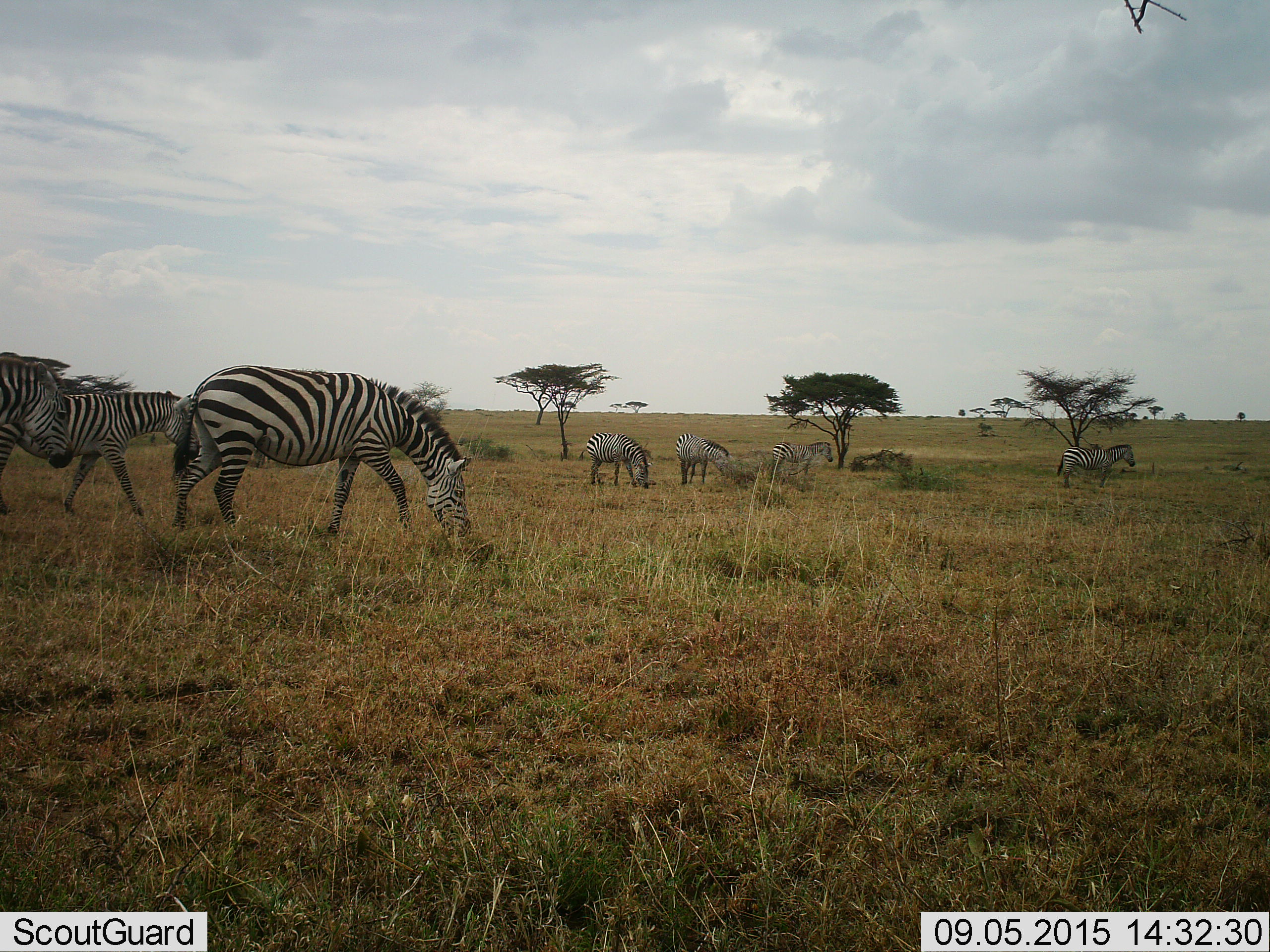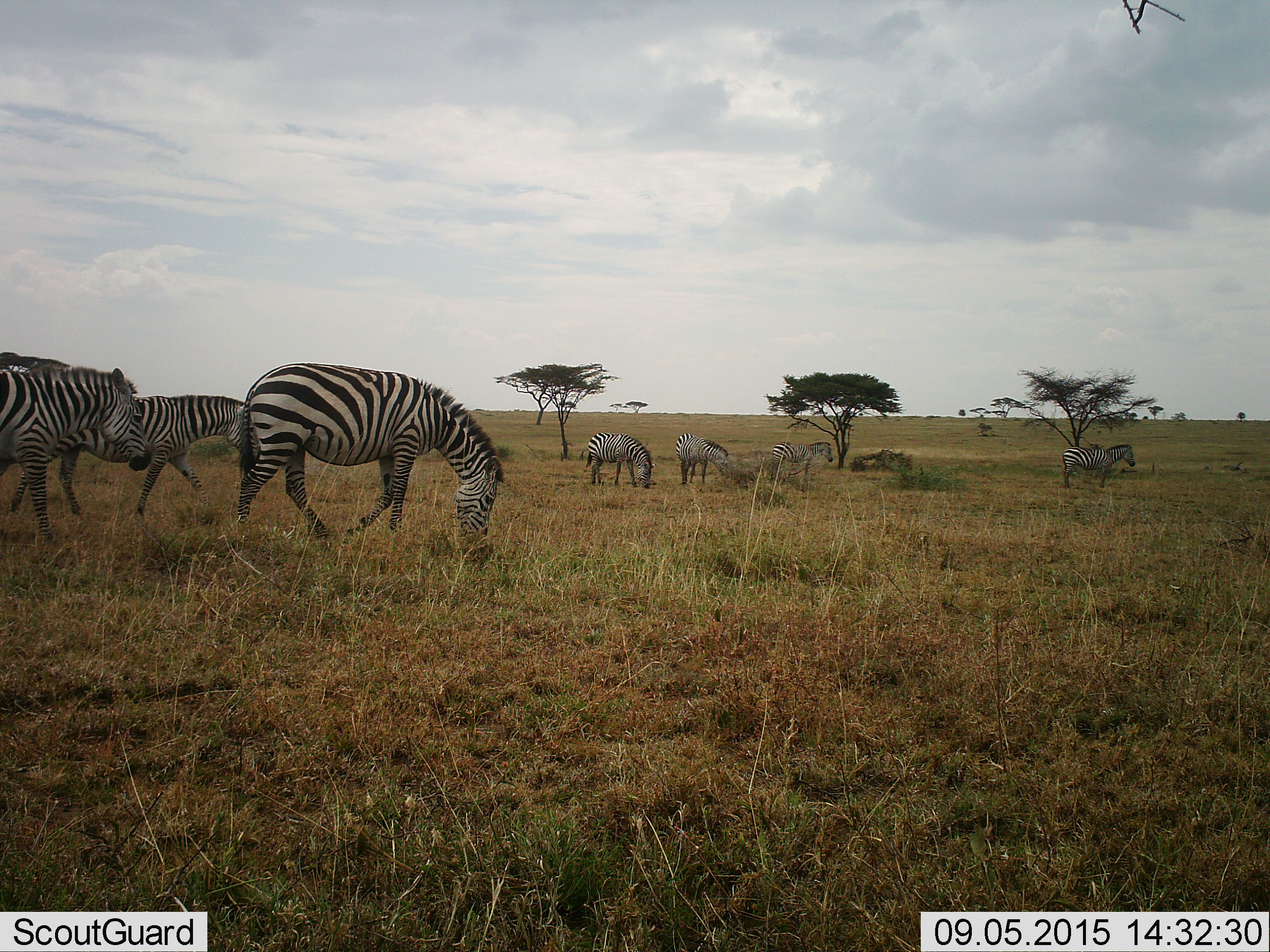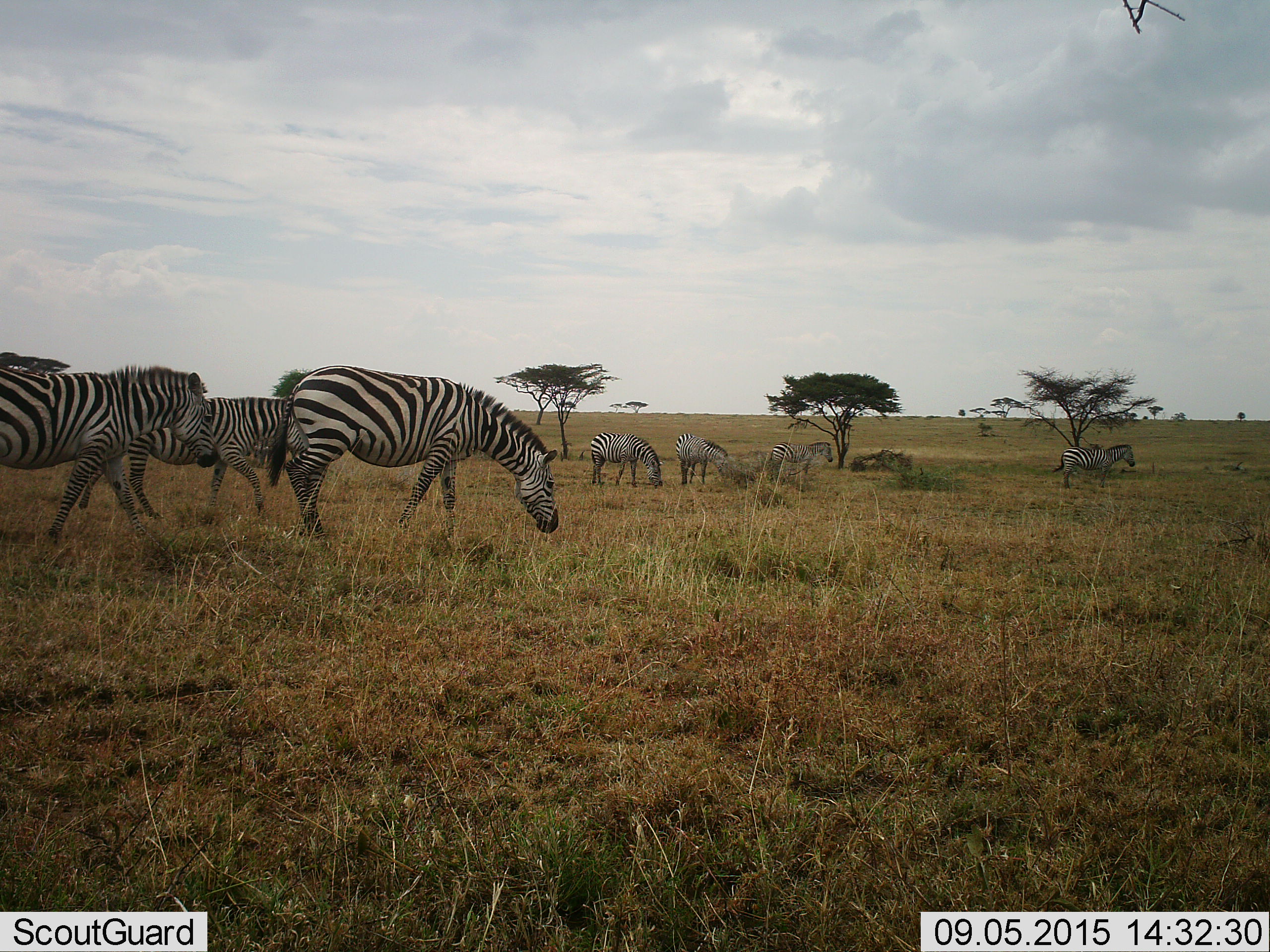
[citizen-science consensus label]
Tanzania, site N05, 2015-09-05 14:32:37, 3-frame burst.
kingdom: Animalia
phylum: Chordata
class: Mammalia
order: Perissodactyla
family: Equidae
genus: Equus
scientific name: Equus quagga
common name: plains zebra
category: zebra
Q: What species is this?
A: Zebra (plains zebra) (Equus quagga).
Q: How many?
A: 7.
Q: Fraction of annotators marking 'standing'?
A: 30%.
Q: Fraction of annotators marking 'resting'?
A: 0%.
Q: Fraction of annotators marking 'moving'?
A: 80%.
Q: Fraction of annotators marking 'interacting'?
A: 0%.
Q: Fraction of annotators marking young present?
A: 0%.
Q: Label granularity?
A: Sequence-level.